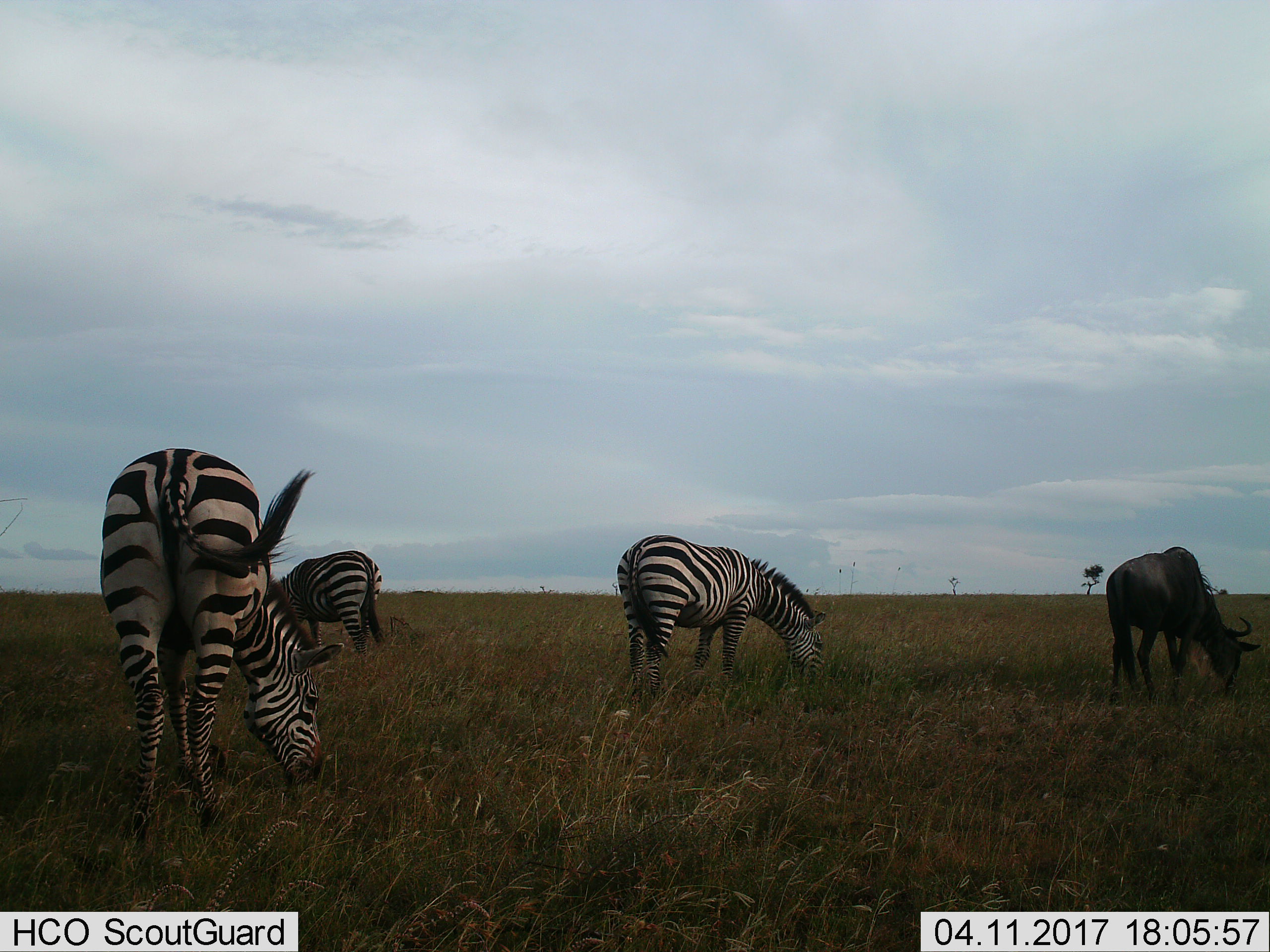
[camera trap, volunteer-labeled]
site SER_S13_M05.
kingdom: Animalia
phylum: Chordata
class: Mammalia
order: Artiodactyla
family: Bovidae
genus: Connochaetes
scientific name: Connochaetes taurinus taurinus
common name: blue wildebeest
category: wildebeestblue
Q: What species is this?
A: Wildebeestblue (blue wildebeest) (Connochaetes taurinus taurinus).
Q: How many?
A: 1.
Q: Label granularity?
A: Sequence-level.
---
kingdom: Animalia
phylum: Chordata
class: Mammalia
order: Perissodactyla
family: Equidae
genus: Equus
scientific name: Equus quagga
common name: plains zebra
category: zebraplains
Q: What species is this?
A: Zebraplains (plains zebra) (Equus quagga).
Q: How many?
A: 3.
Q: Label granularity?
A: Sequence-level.